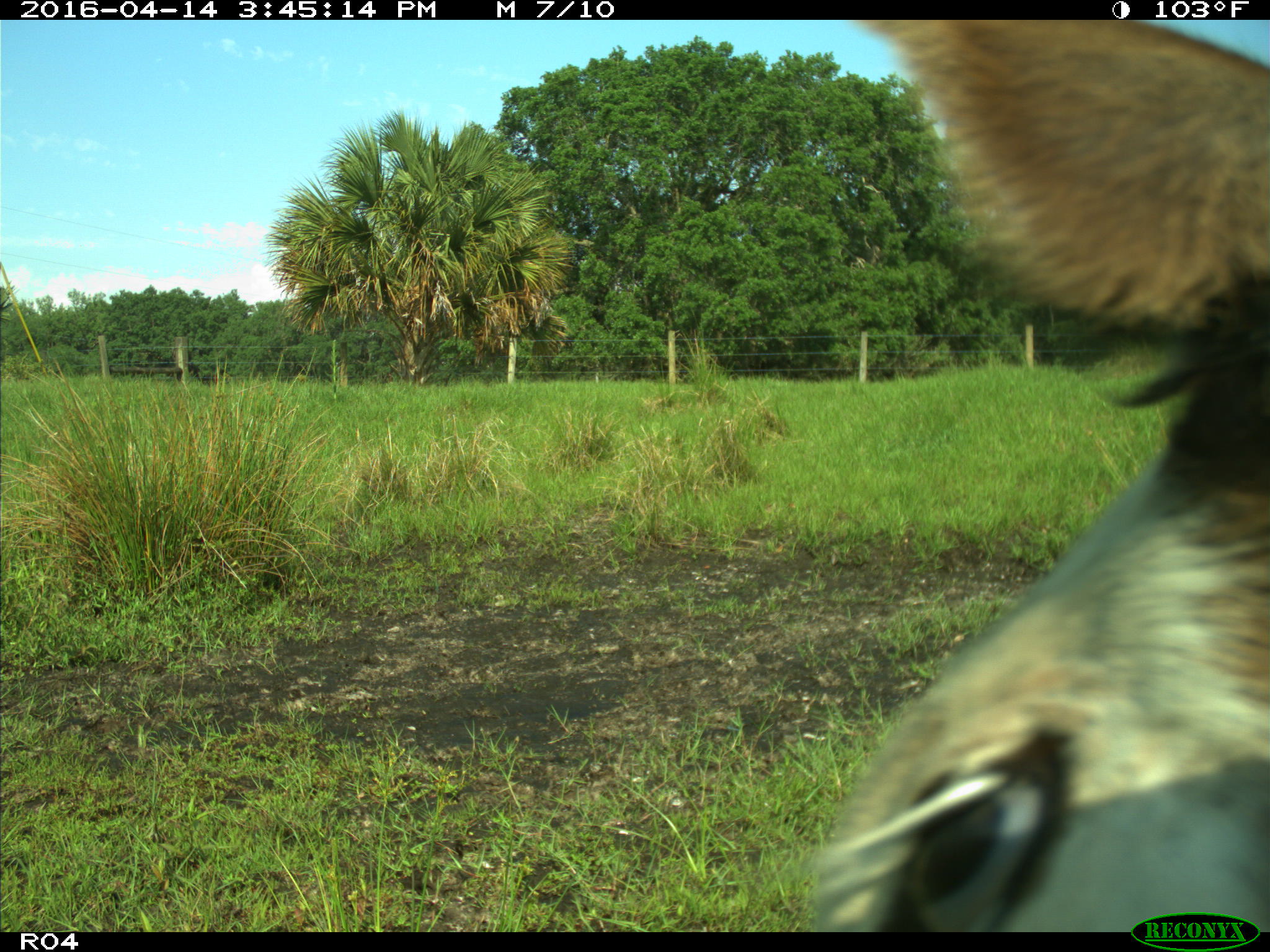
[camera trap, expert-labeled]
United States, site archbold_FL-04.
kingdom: Animalia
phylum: Chordata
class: Mammalia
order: Artiodactyla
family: Bovidae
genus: Bos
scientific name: Bos taurus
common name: domestic cow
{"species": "Bos taurus (domestic cow)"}